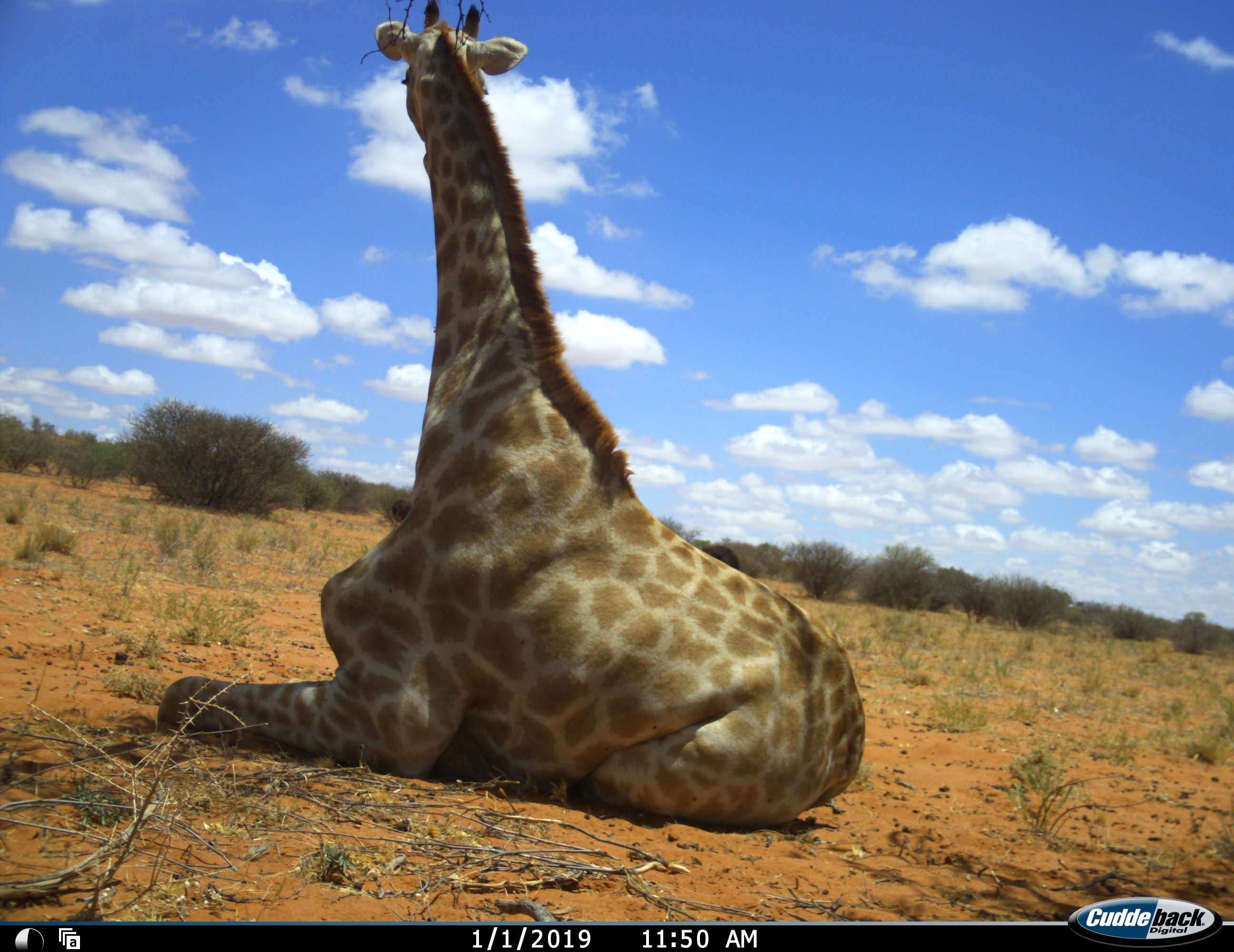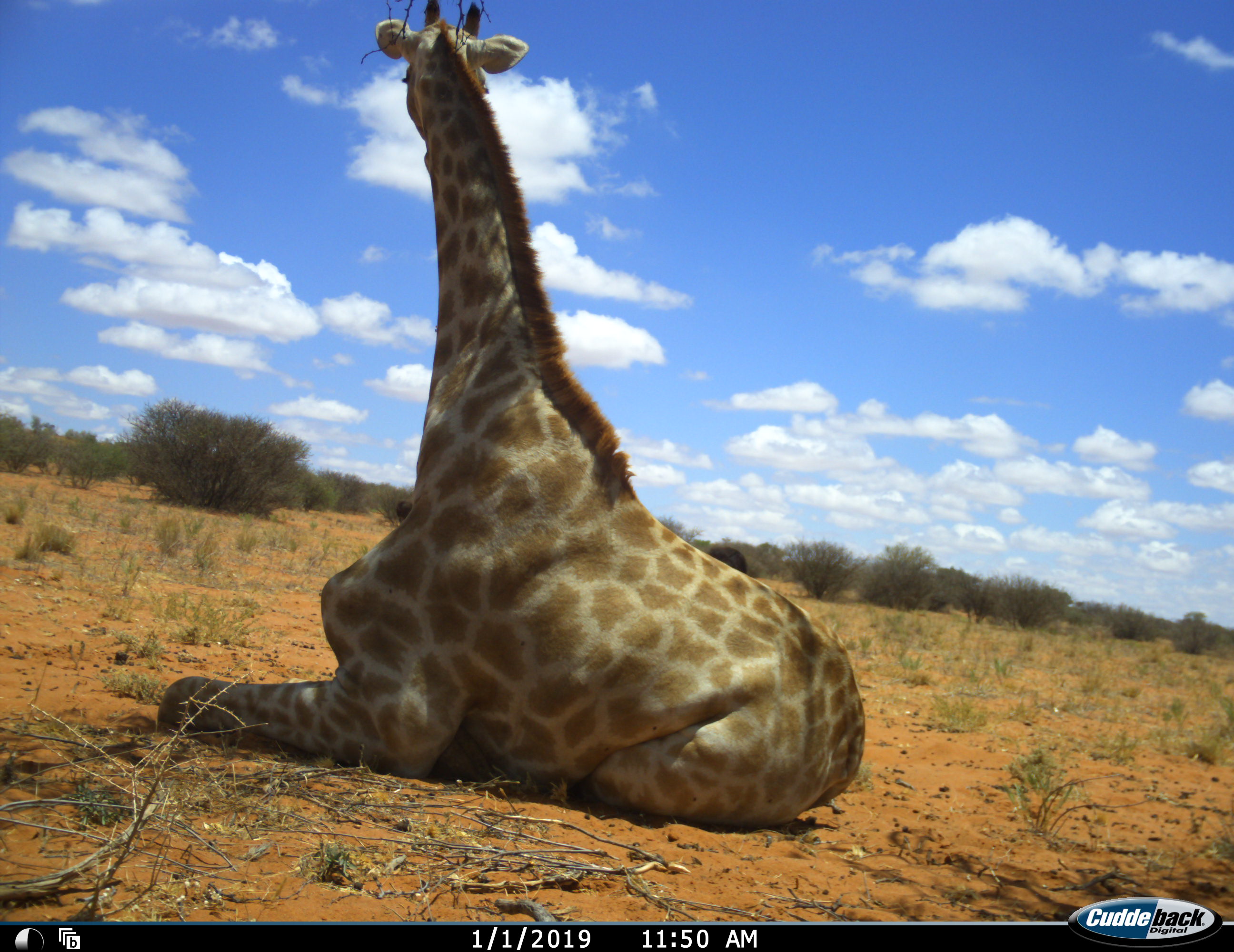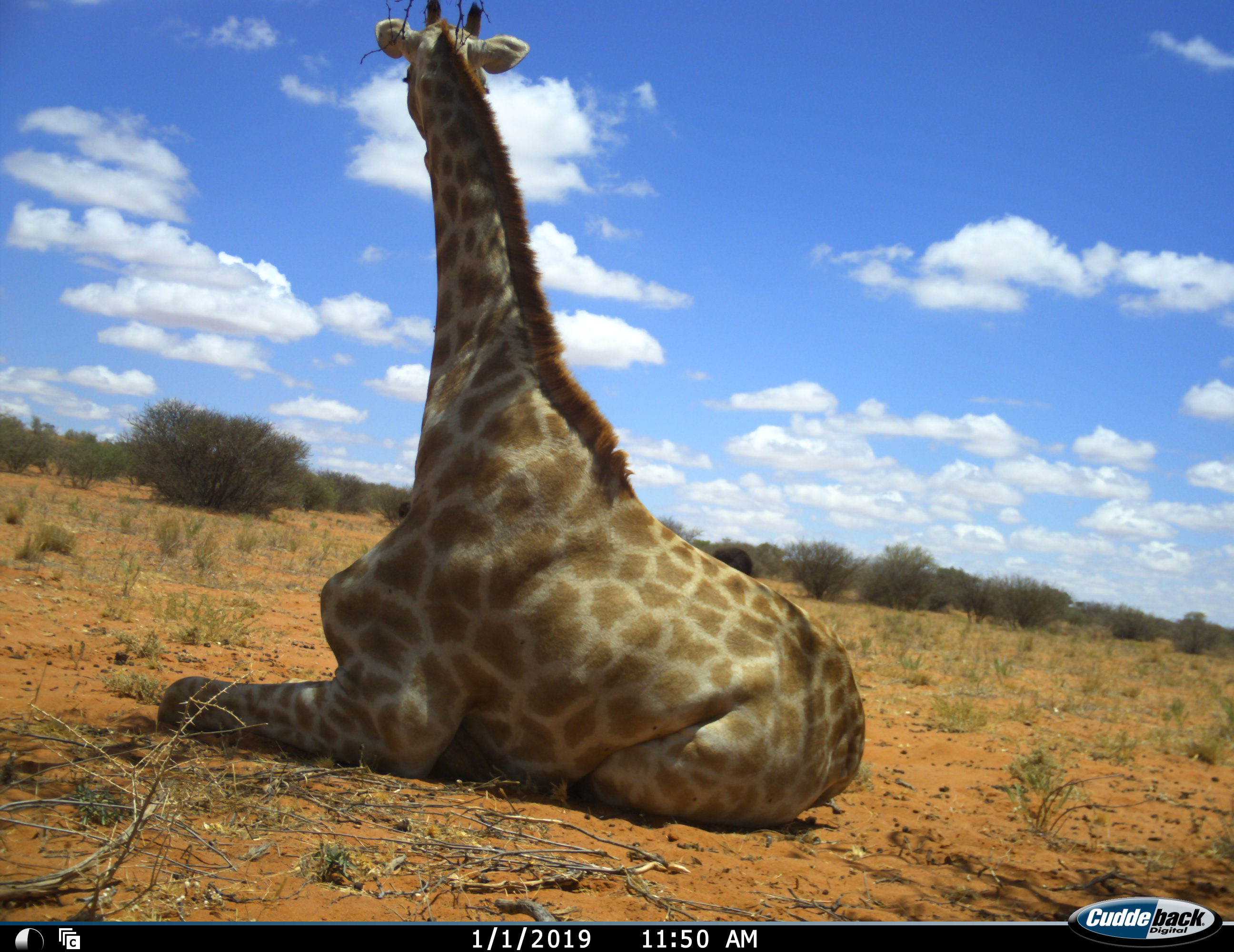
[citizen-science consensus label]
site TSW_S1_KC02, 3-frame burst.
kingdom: Animalia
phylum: Chordata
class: Mammalia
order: Artiodactyla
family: Giraffidae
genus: Giraffa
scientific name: Giraffa camelopardalis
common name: giraffe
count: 1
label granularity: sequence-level